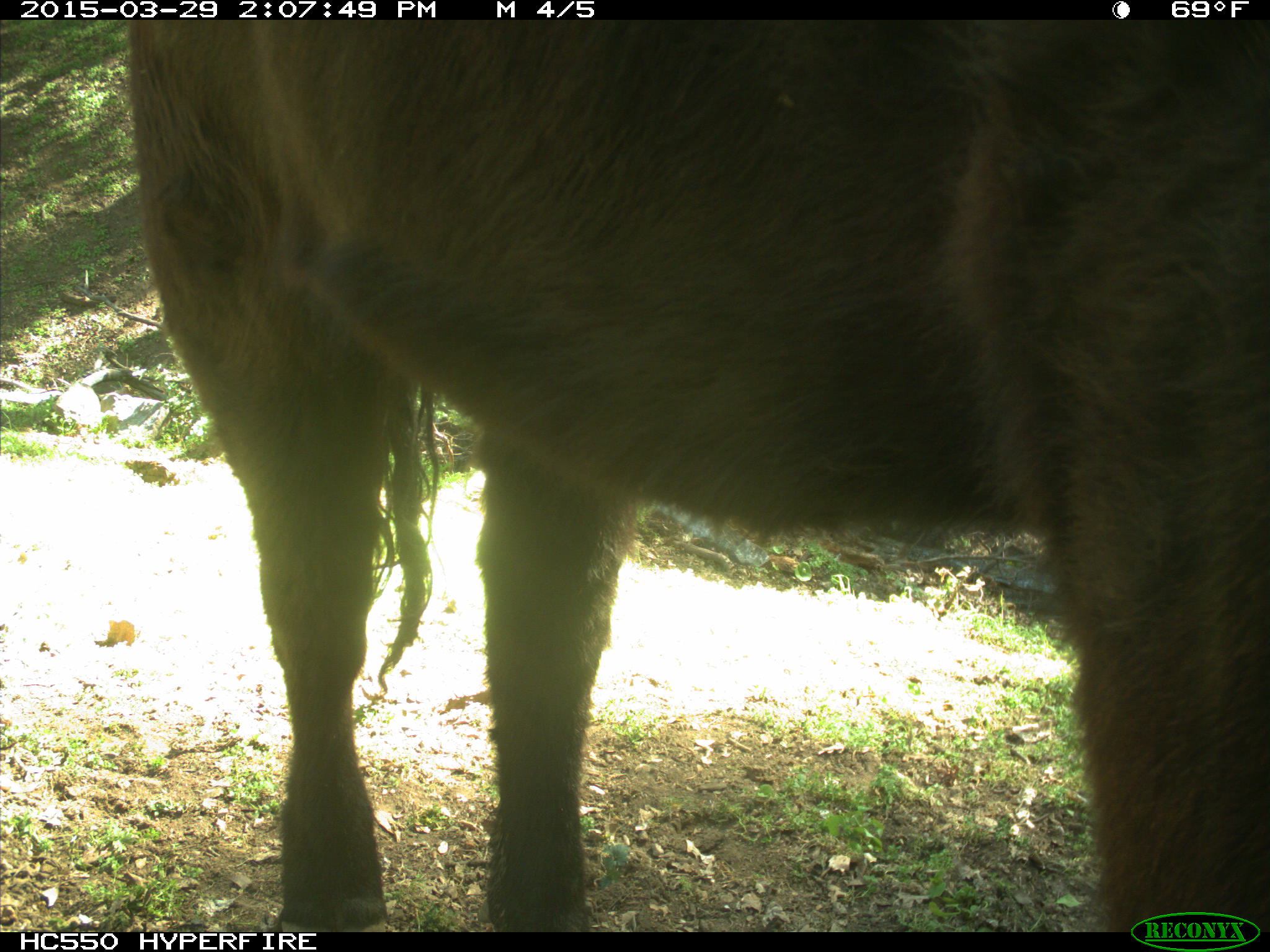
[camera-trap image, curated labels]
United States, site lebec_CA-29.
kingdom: Animalia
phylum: Chordata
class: Mammalia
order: Artiodactyla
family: Bovidae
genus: Bos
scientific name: Bos taurus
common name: domestic cow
Bos taurus (domestic cow).